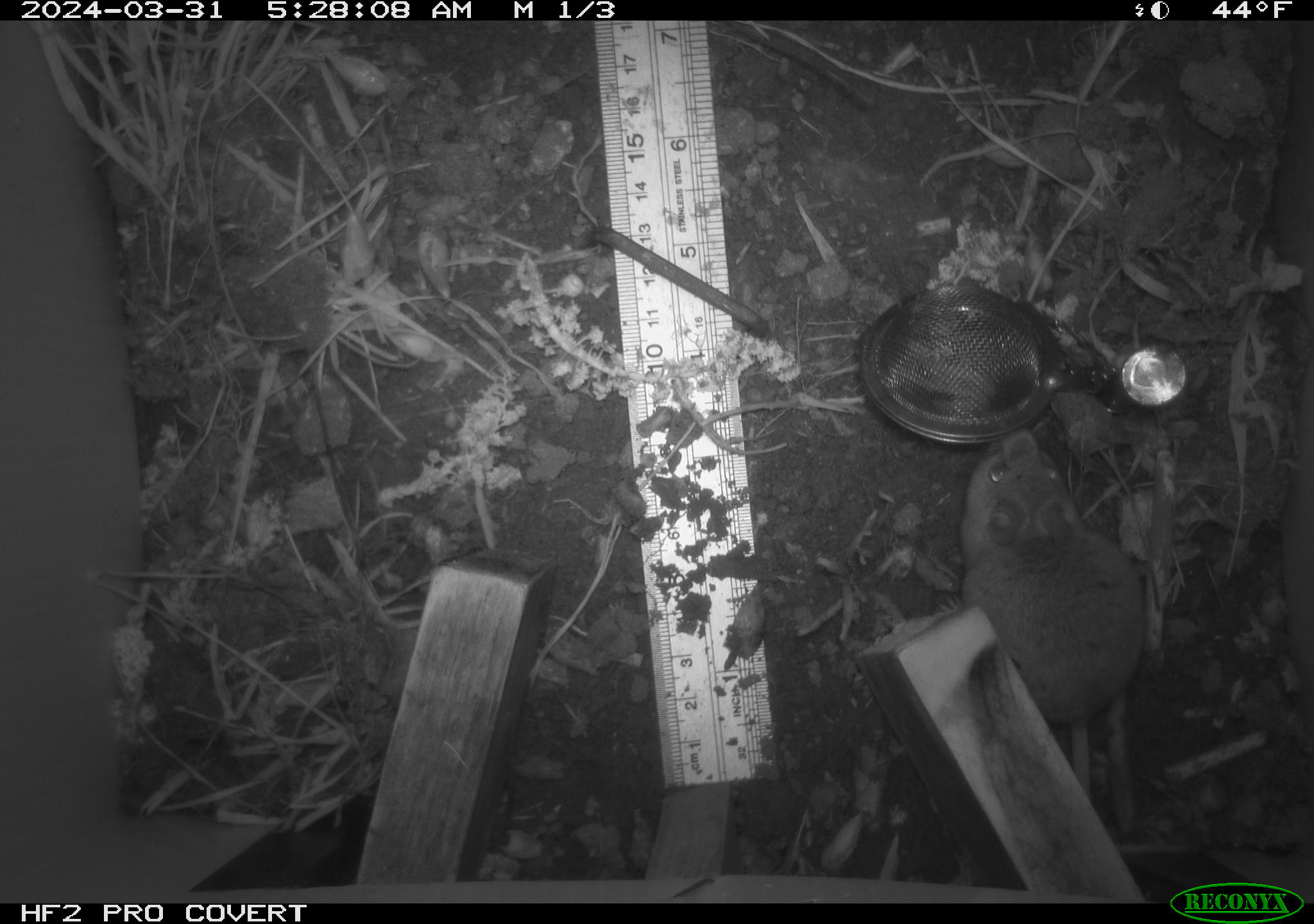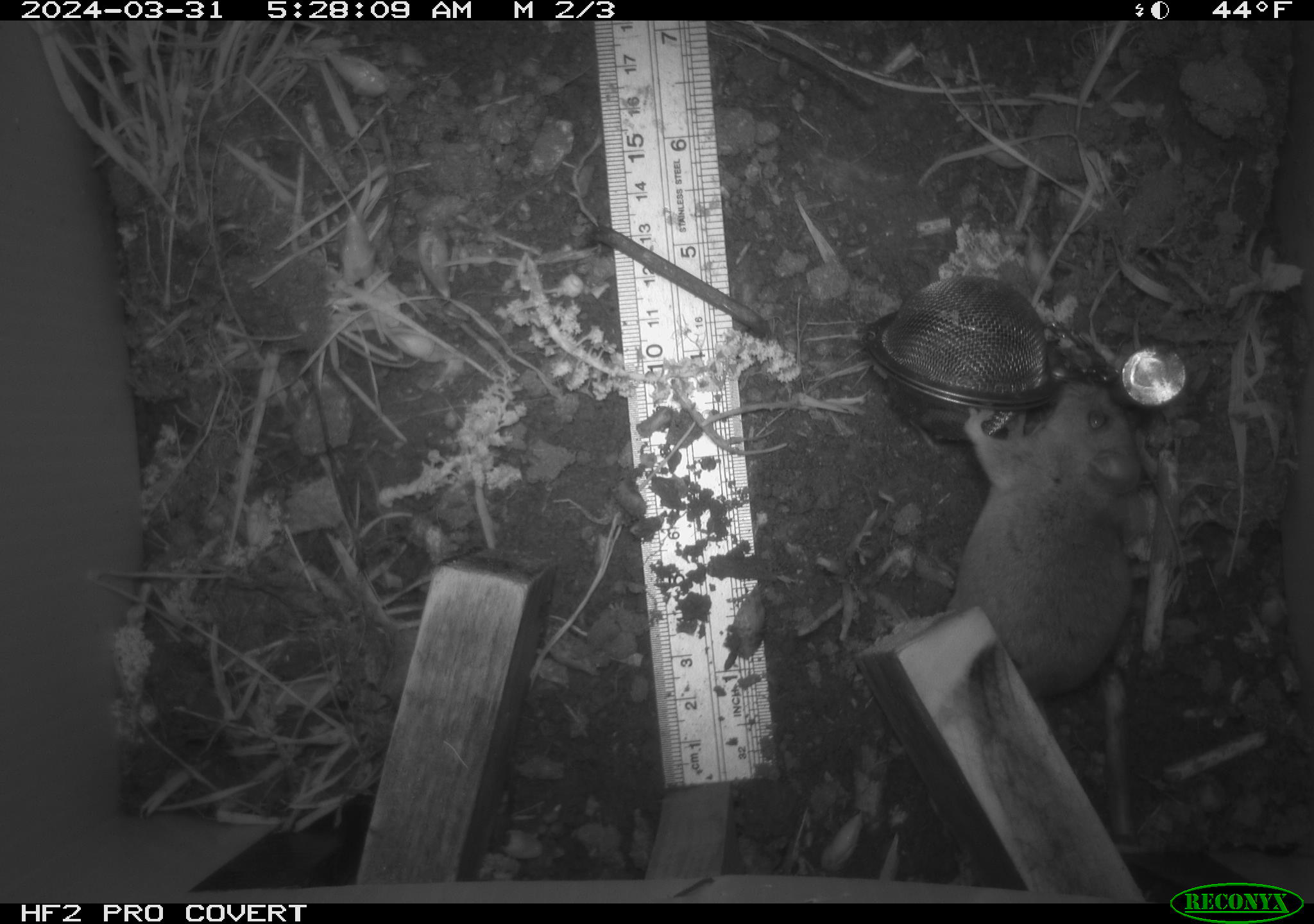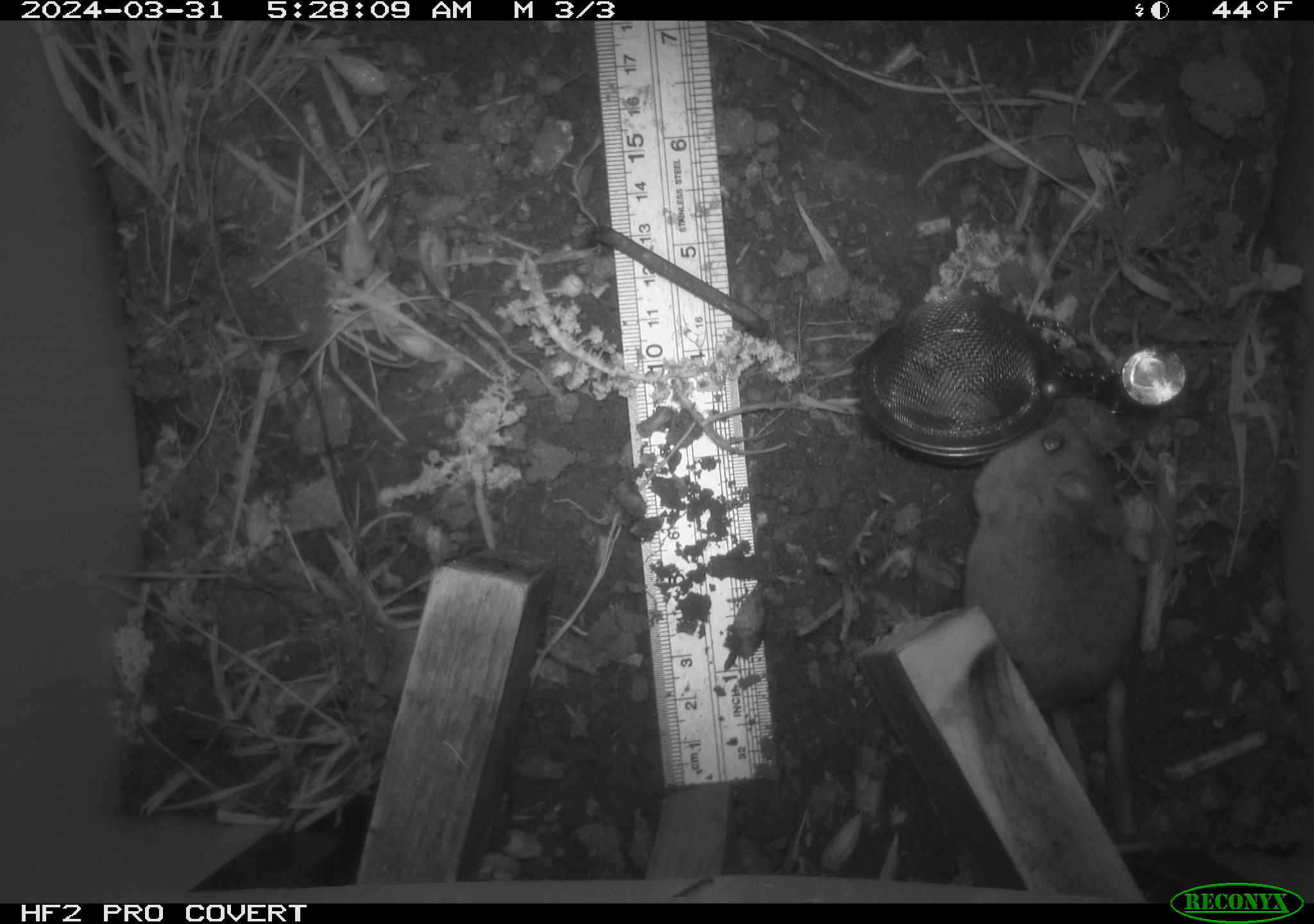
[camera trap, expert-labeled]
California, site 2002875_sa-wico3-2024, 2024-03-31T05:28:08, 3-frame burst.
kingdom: Animalia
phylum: Chordata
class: Mammalia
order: Rodentia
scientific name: Rodentia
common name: mouse species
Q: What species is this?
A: Mouse species (Rodentia).